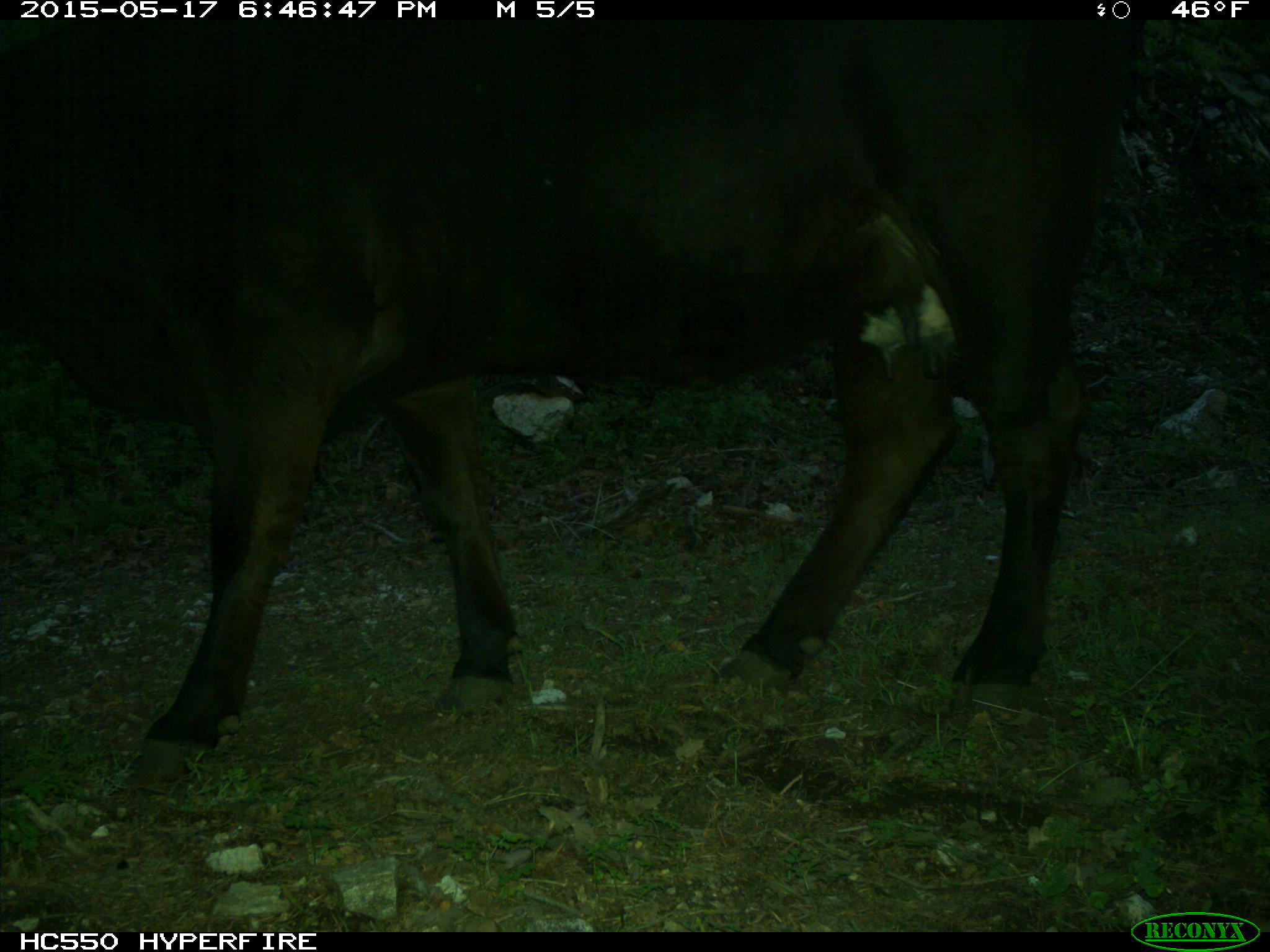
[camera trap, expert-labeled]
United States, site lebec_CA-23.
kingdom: Animalia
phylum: Chordata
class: Mammalia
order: Artiodactyla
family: Bovidae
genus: Bos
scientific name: Bos taurus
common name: domestic cow